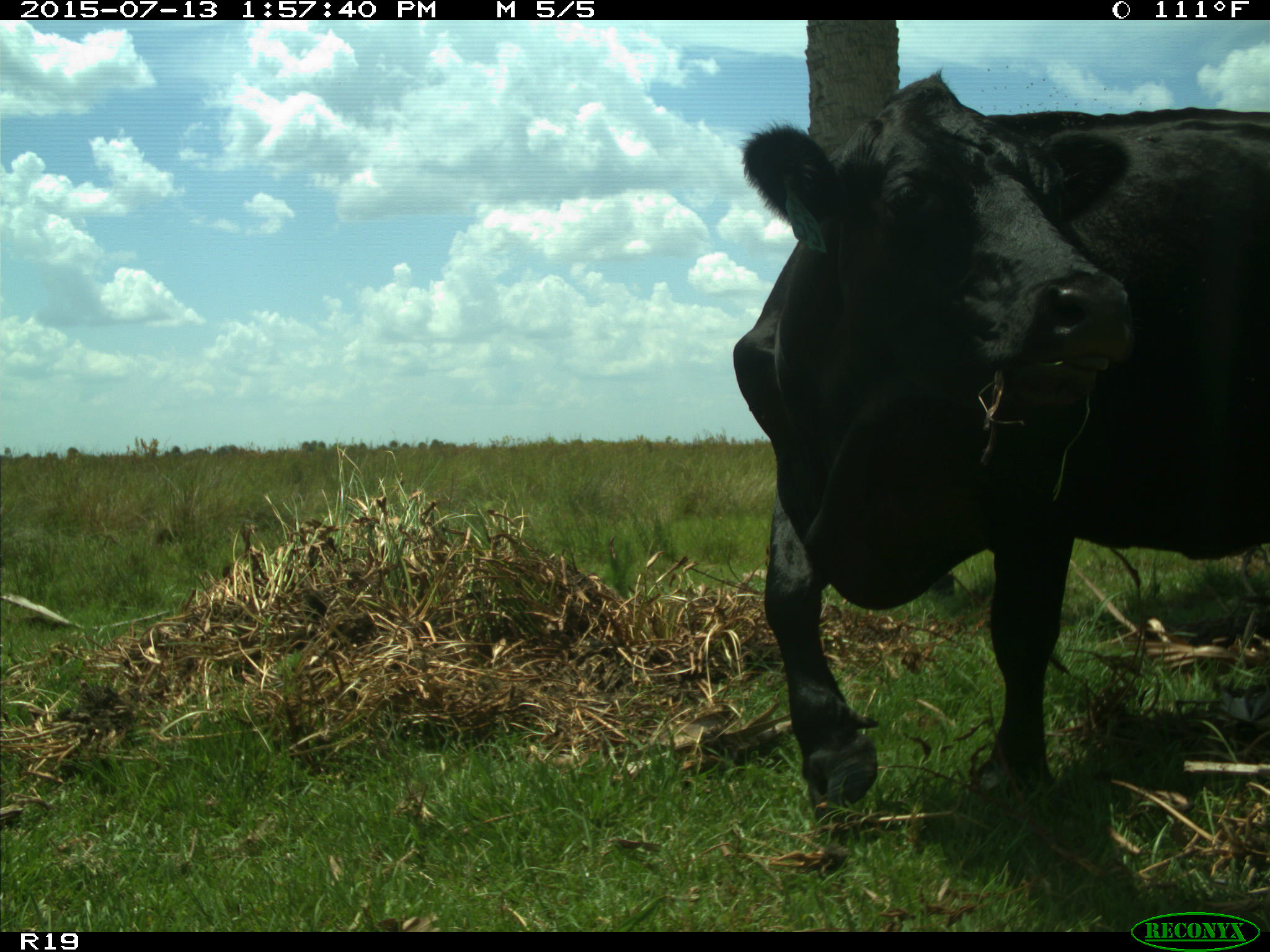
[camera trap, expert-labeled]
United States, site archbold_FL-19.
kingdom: Animalia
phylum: Chordata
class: Mammalia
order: Artiodactyla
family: Bovidae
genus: Bos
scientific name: Bos taurus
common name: domestic cow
Bos taurus (domestic cow).